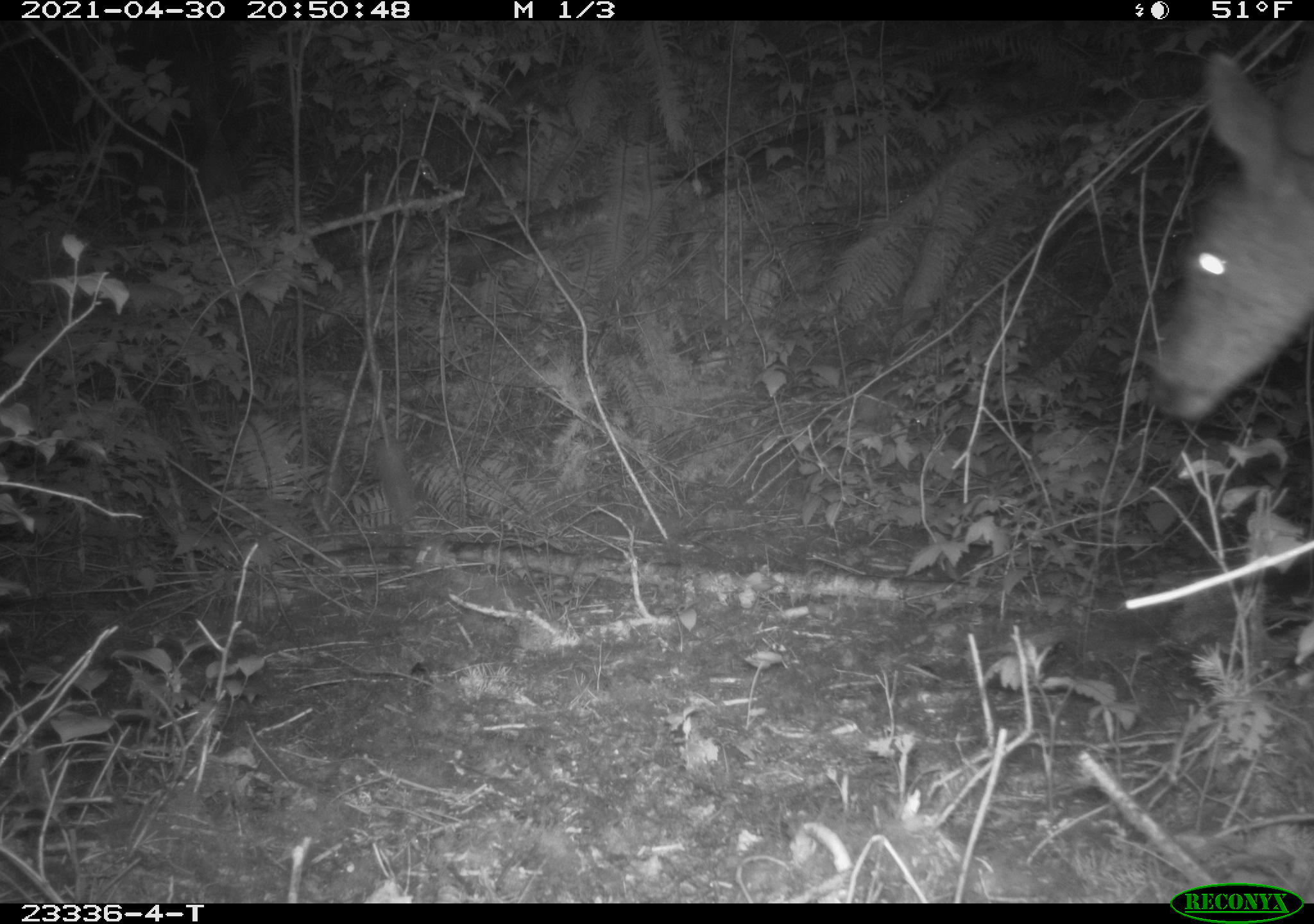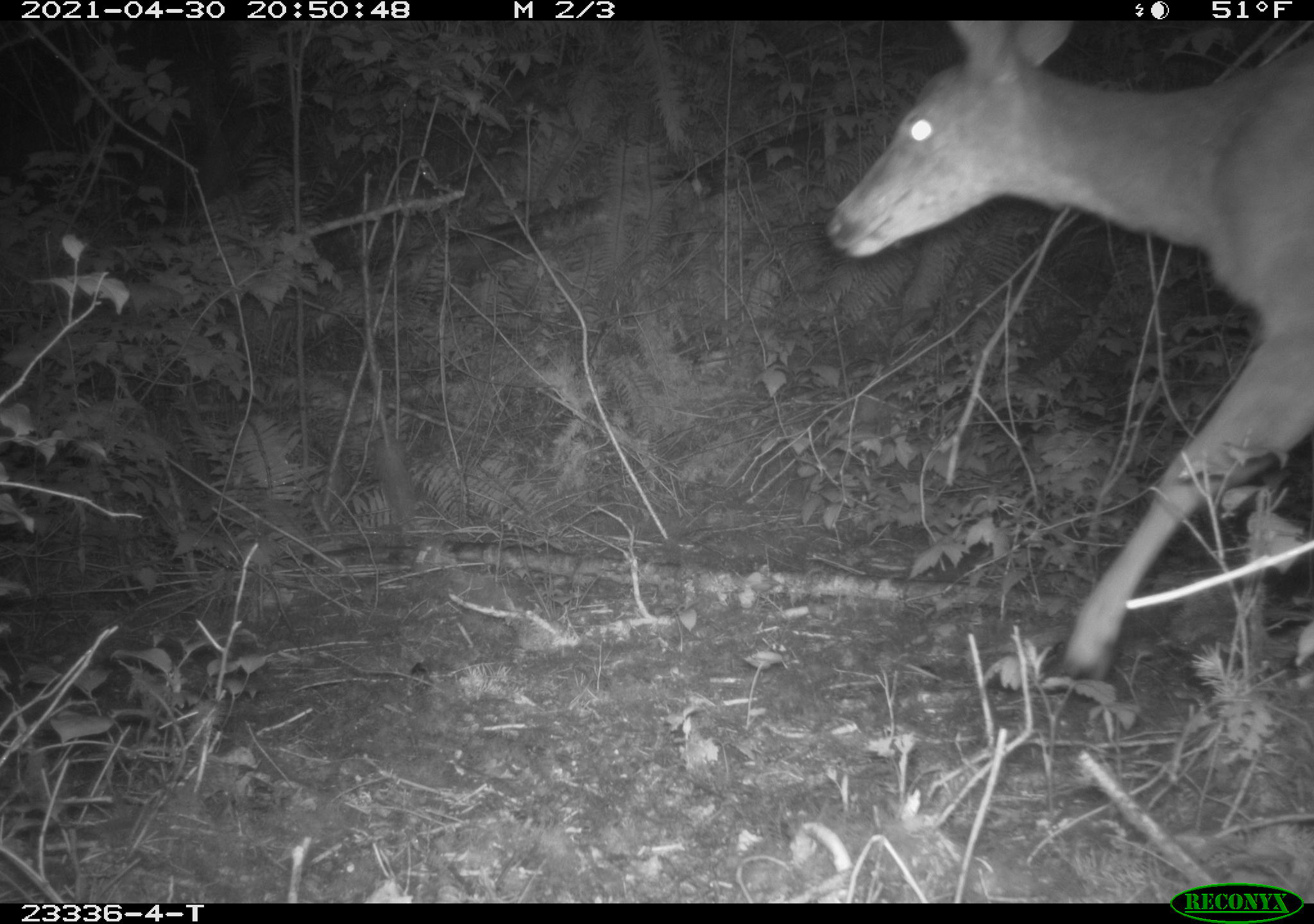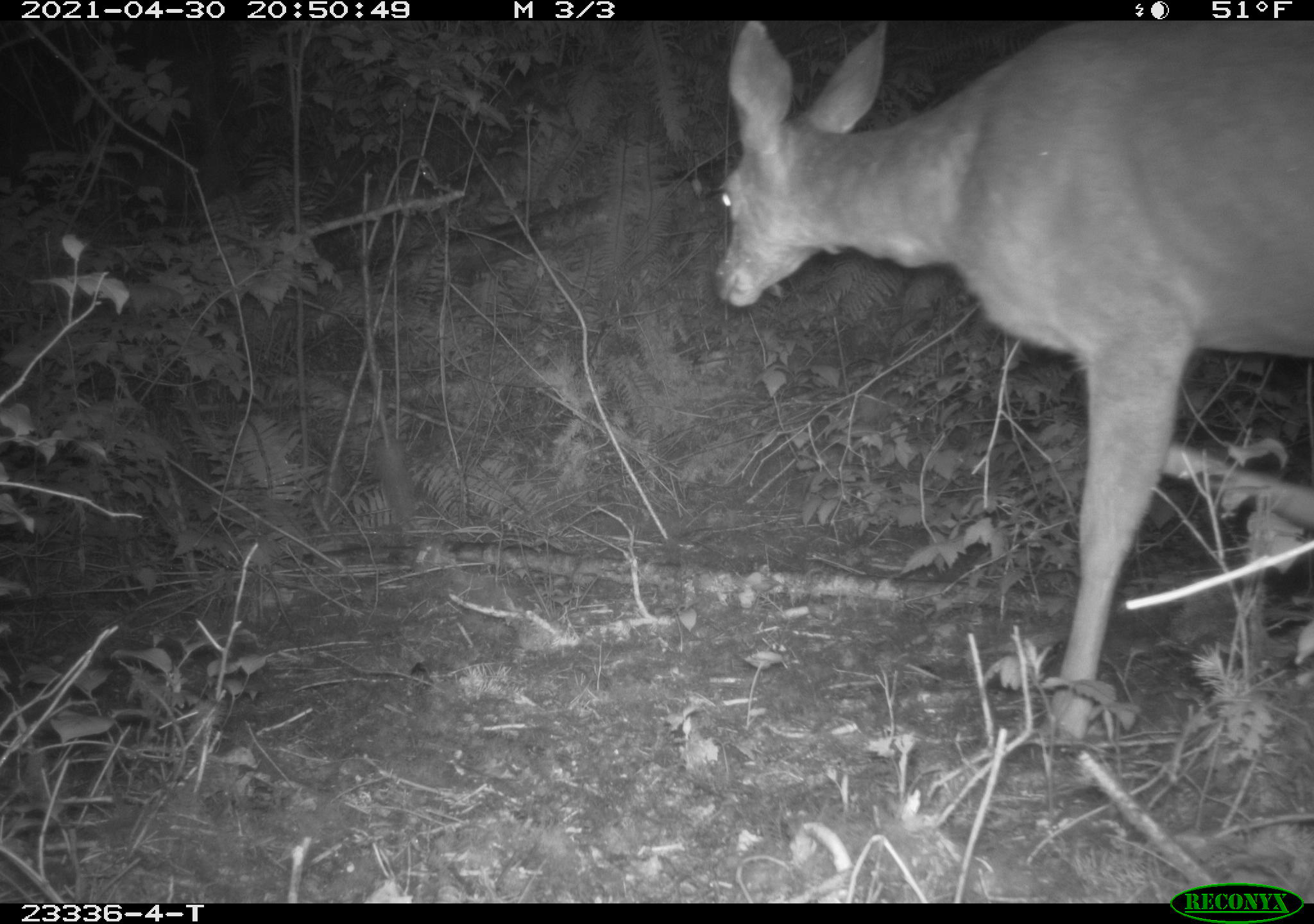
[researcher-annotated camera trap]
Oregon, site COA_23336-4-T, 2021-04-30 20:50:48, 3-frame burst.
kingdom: Animalia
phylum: Chordata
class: Mammalia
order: Artiodactyla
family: Cervidae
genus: Odocoileus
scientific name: Odocoileus hemionus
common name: black-tailed deer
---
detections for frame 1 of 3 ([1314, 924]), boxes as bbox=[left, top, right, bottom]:
black-tailed deer: bbox=[1134, 22, 1312, 427]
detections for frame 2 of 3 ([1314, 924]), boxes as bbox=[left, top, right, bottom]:
black-tailed deer: bbox=[823, 21, 1311, 704]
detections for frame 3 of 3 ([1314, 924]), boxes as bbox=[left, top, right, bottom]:
black-tailed deer: bbox=[697, 25, 1311, 755]